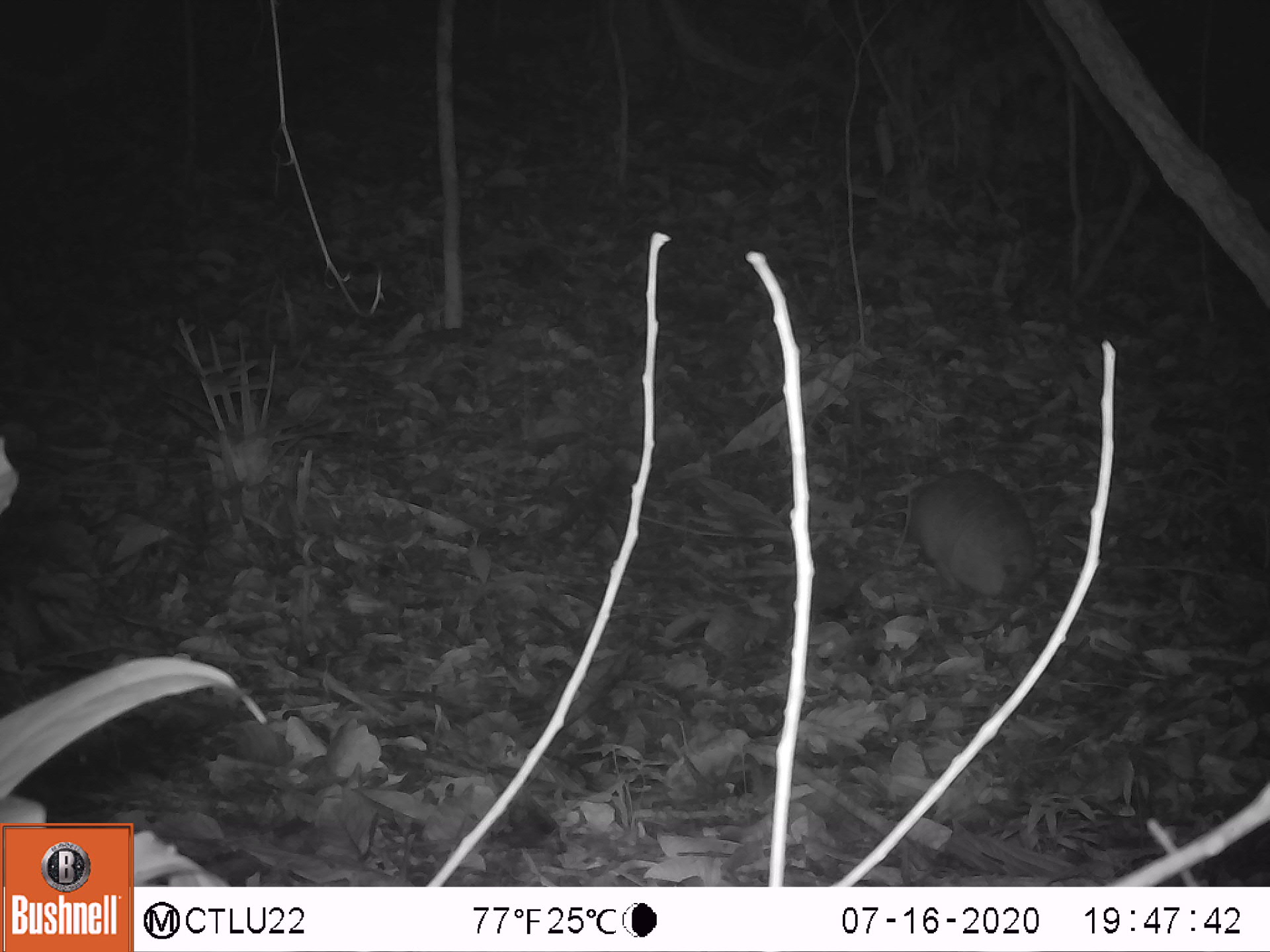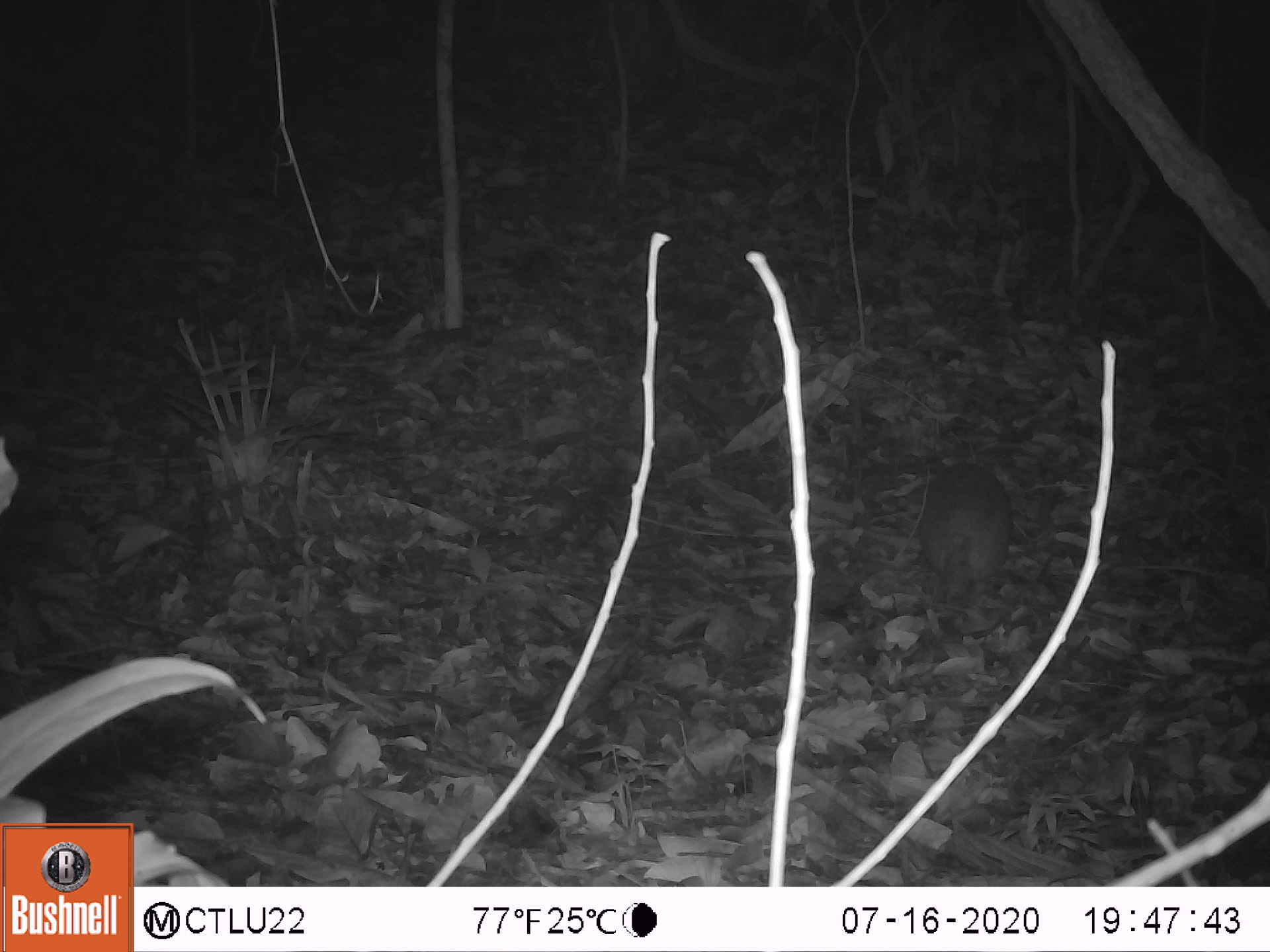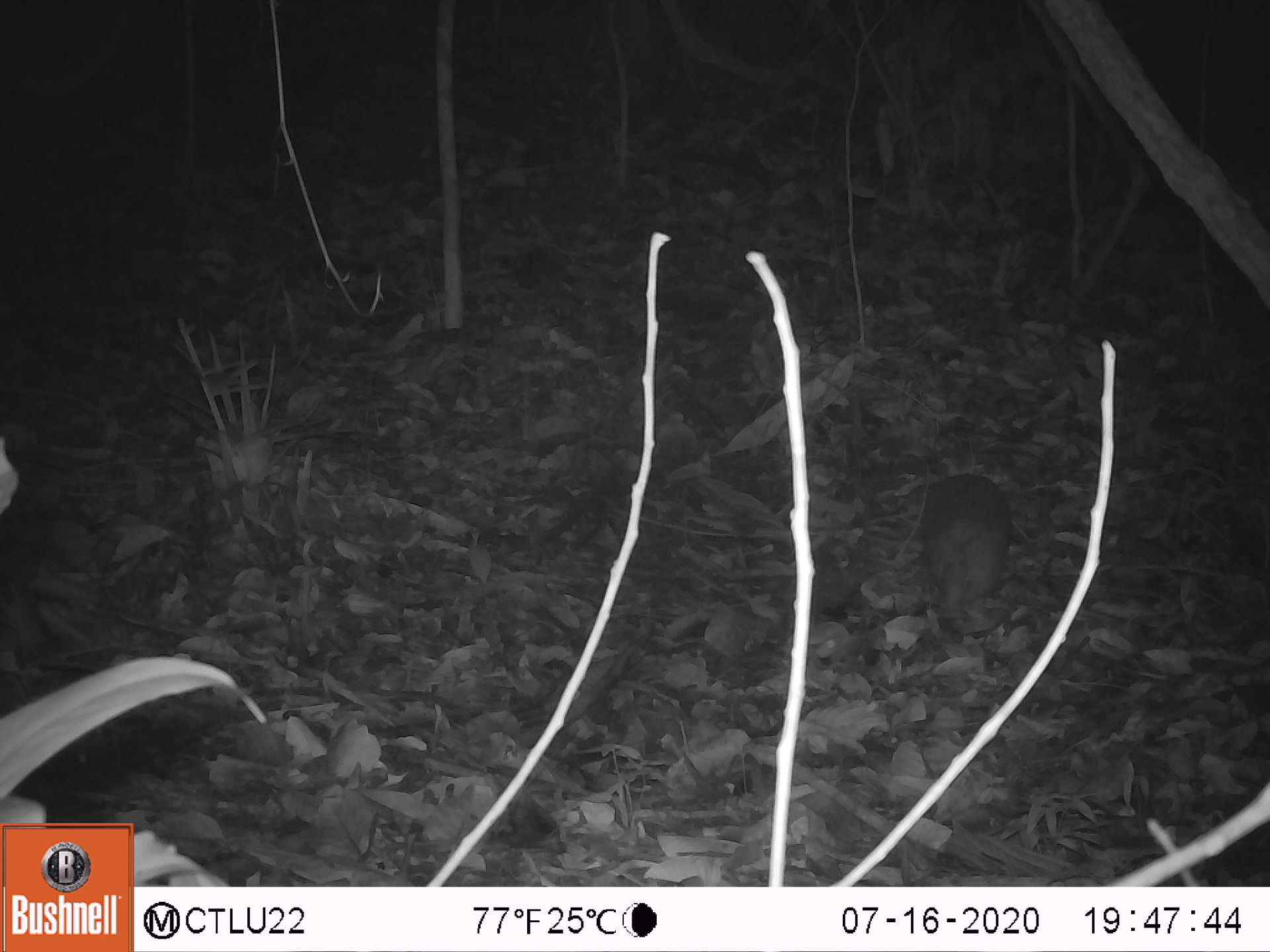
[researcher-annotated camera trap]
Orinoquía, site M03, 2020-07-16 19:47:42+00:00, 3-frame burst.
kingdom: Animalia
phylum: Chordata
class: Mammalia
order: Cingulata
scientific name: Cingulata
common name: armadillo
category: unknown armadillo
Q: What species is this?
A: Unknown armadillo (armadillo) (Cingulata).